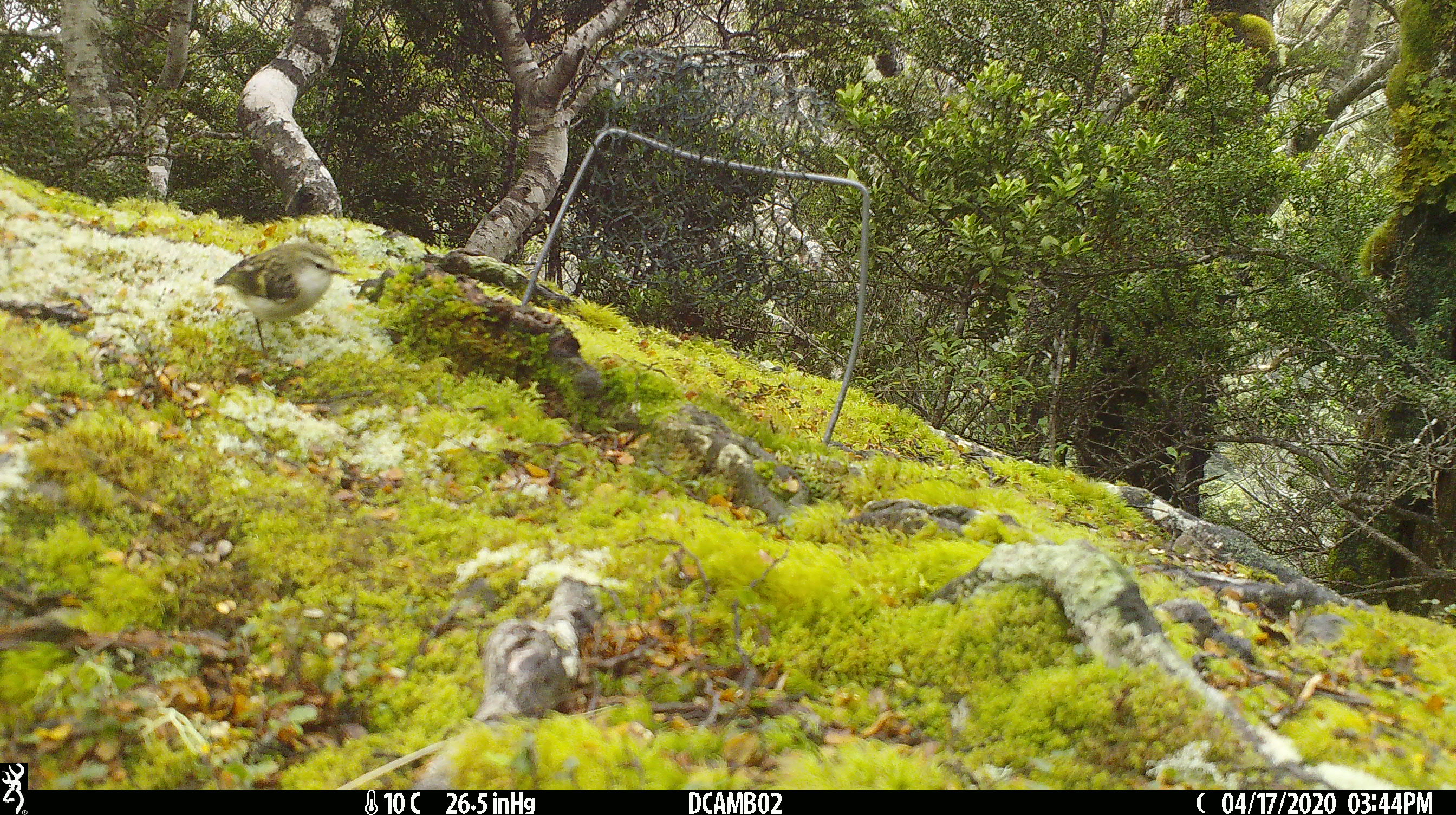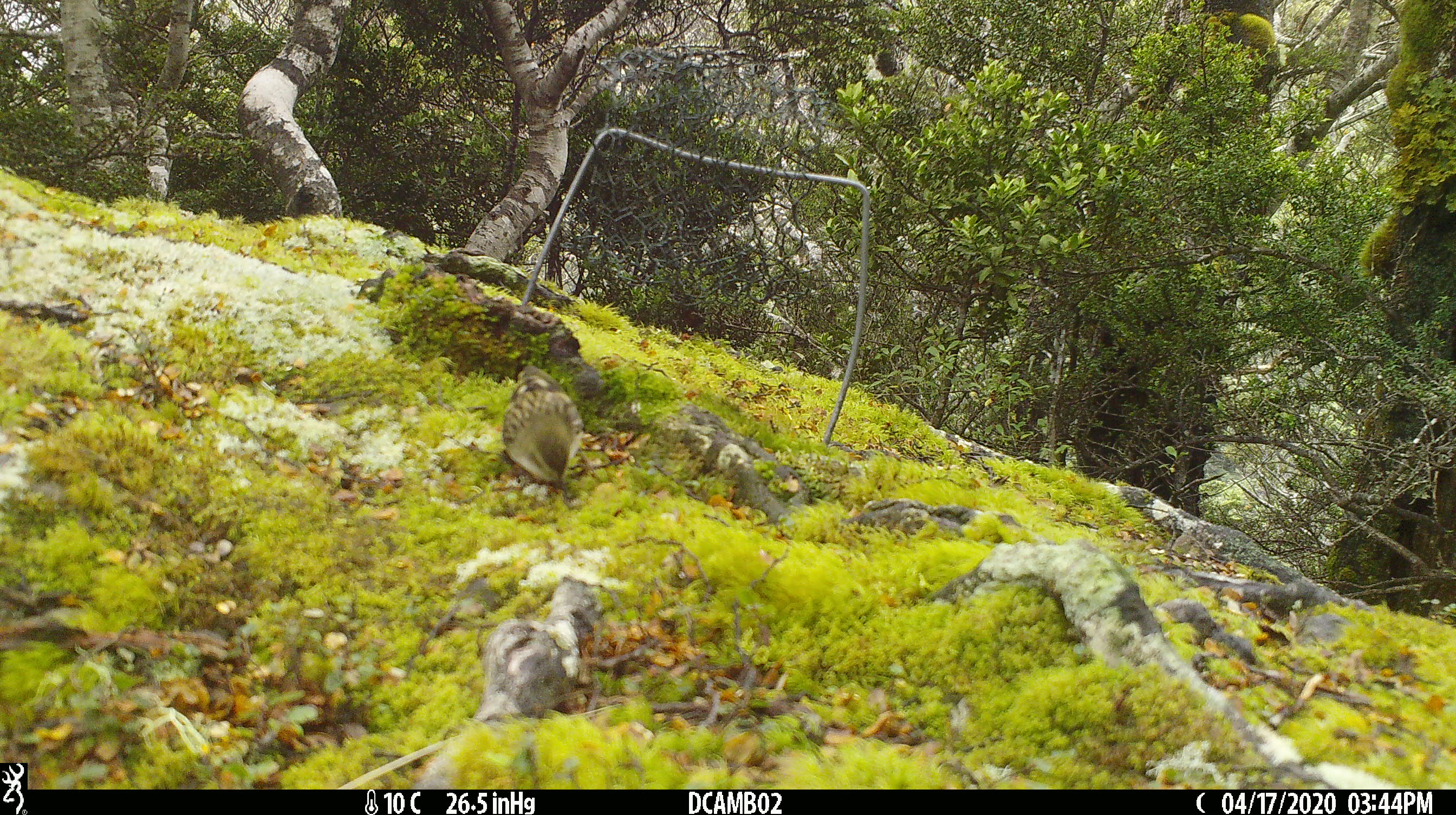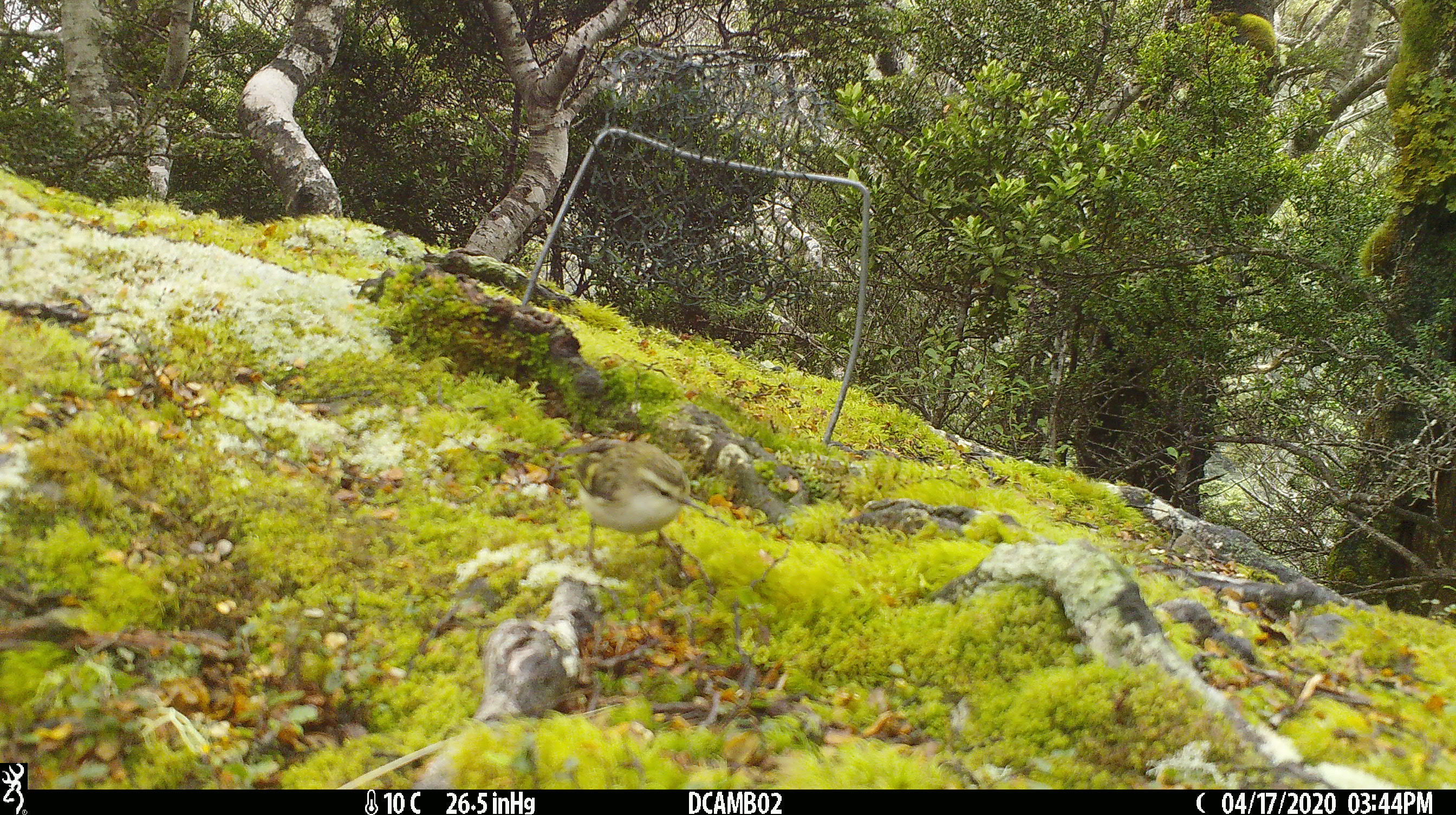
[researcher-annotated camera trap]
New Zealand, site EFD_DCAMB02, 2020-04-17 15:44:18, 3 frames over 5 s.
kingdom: Animalia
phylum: Chordata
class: Aves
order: Passeriformes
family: Acanthisittidae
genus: Acanthisitta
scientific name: Acanthisitta chloris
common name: rifleman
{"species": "rifleman (Acanthisitta chloris)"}